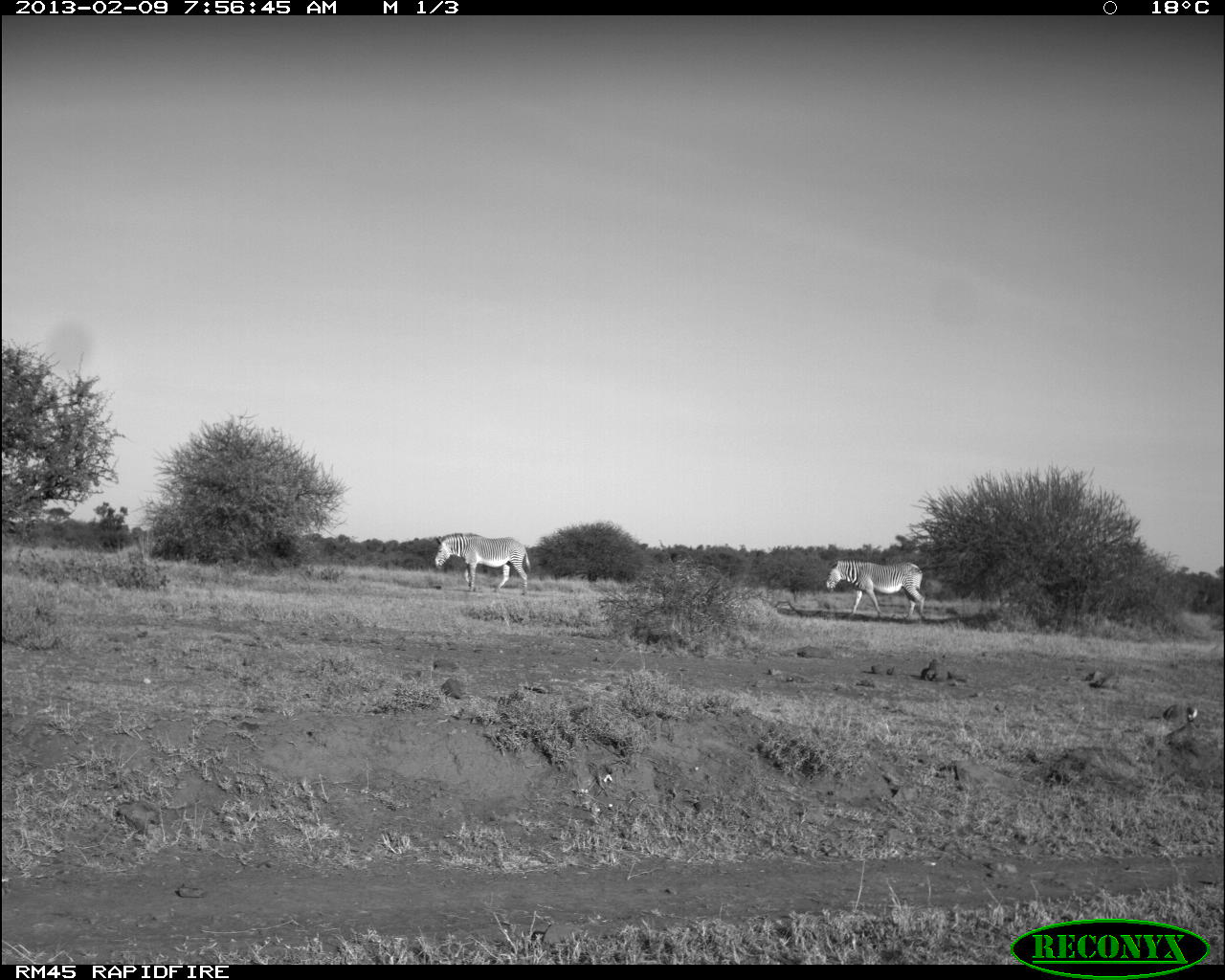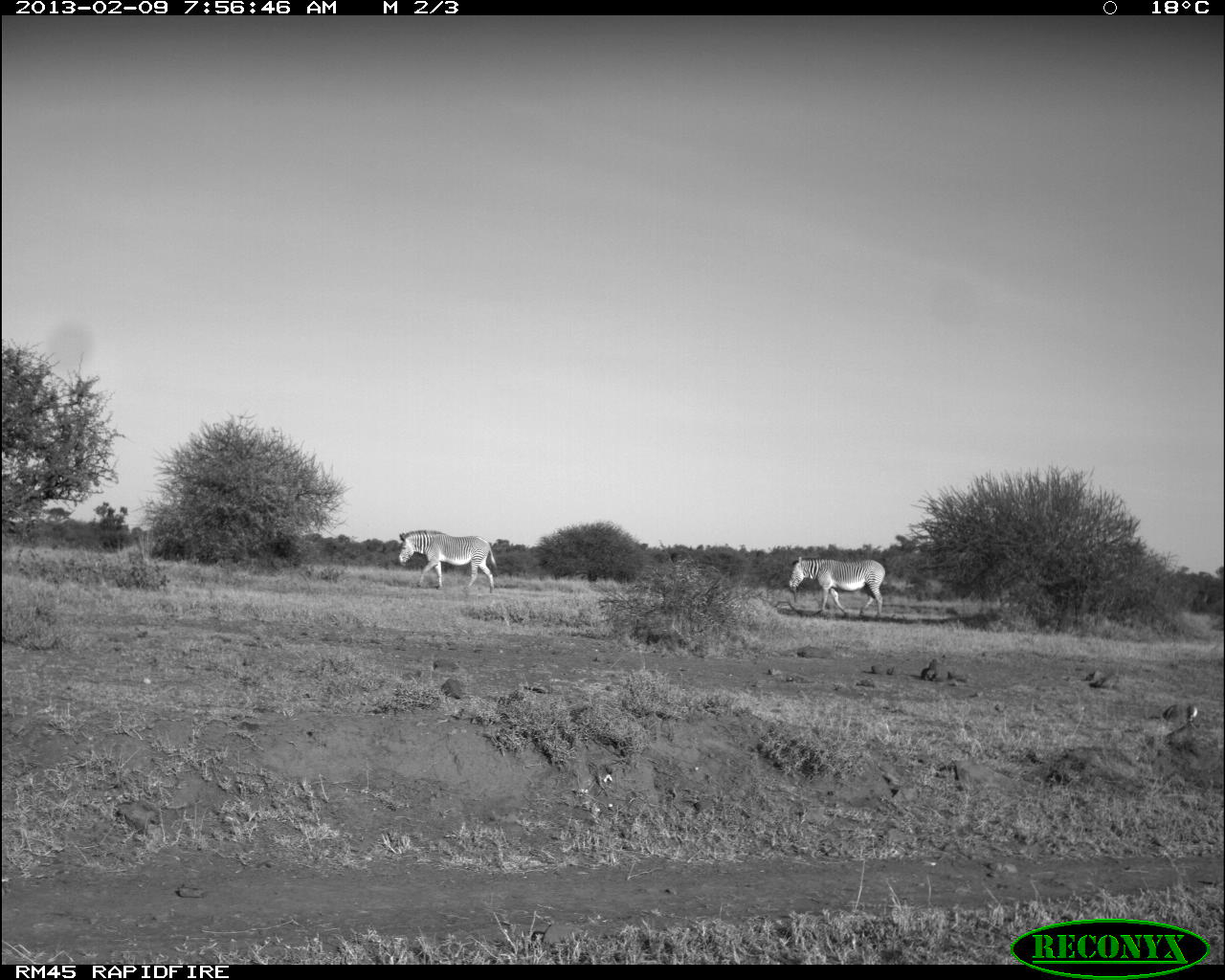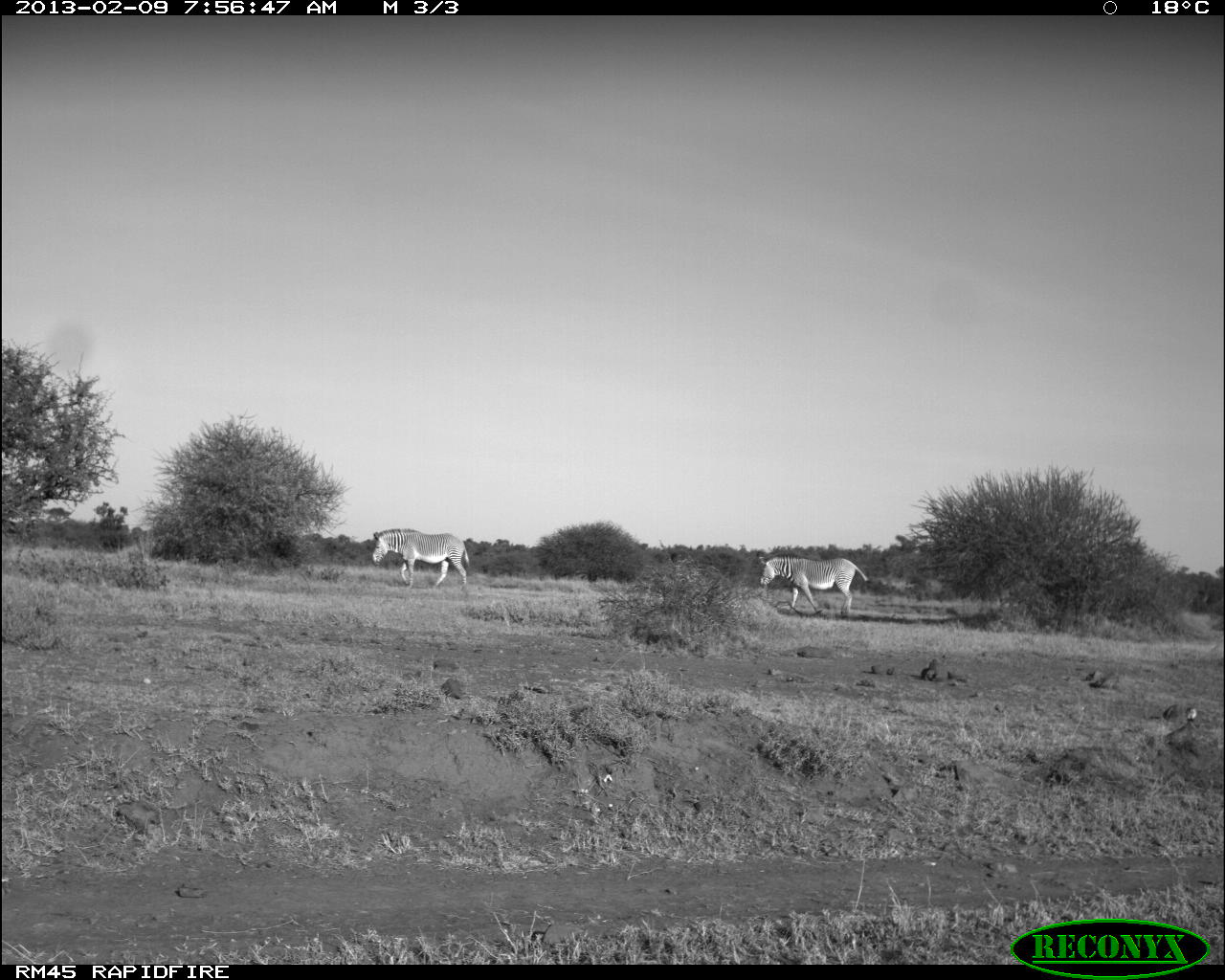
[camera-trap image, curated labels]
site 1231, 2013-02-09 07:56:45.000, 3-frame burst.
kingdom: Animalia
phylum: Chordata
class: Mammalia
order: Perissodactyla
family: Equidae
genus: Equus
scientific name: Equus grevyi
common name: grévy's zebra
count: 2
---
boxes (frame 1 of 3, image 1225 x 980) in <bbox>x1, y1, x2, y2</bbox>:
equus grevyi: <bbox>823, 558, 928, 624</bbox>; <bbox>433, 533, 531, 596</bbox>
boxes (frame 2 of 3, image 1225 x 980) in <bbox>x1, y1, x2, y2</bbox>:
equus grevyi: <bbox>397, 529, 497, 597</bbox>; <bbox>787, 556, 885, 621</bbox>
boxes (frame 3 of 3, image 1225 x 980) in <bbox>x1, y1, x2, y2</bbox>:
equus grevyi: <bbox>758, 554, 870, 619</bbox>; <bbox>372, 528, 470, 589</bbox>